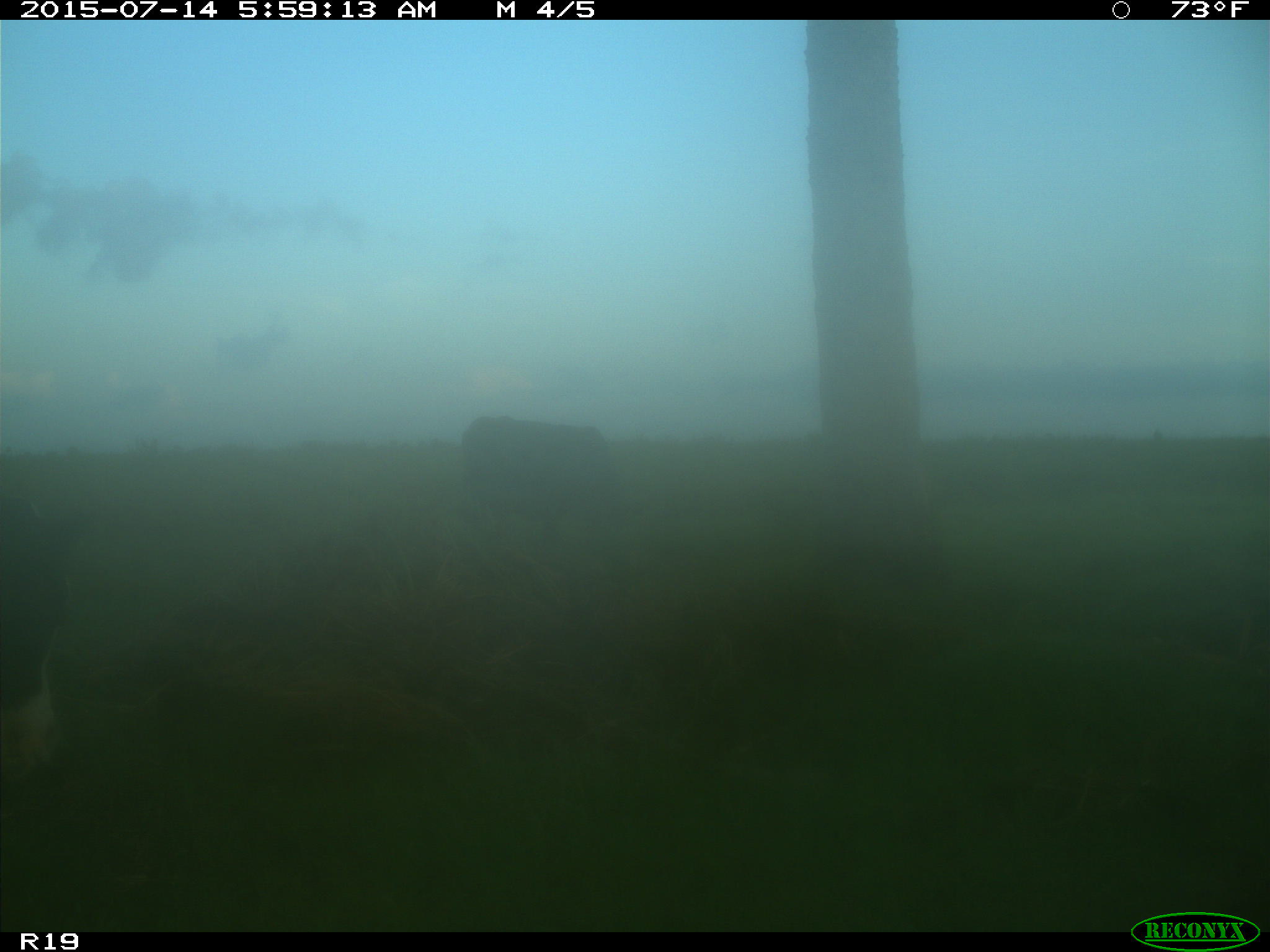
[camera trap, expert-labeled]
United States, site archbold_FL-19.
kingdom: Animalia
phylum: Chordata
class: Mammalia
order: Artiodactyla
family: Bovidae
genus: Bos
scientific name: Bos taurus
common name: domestic cow